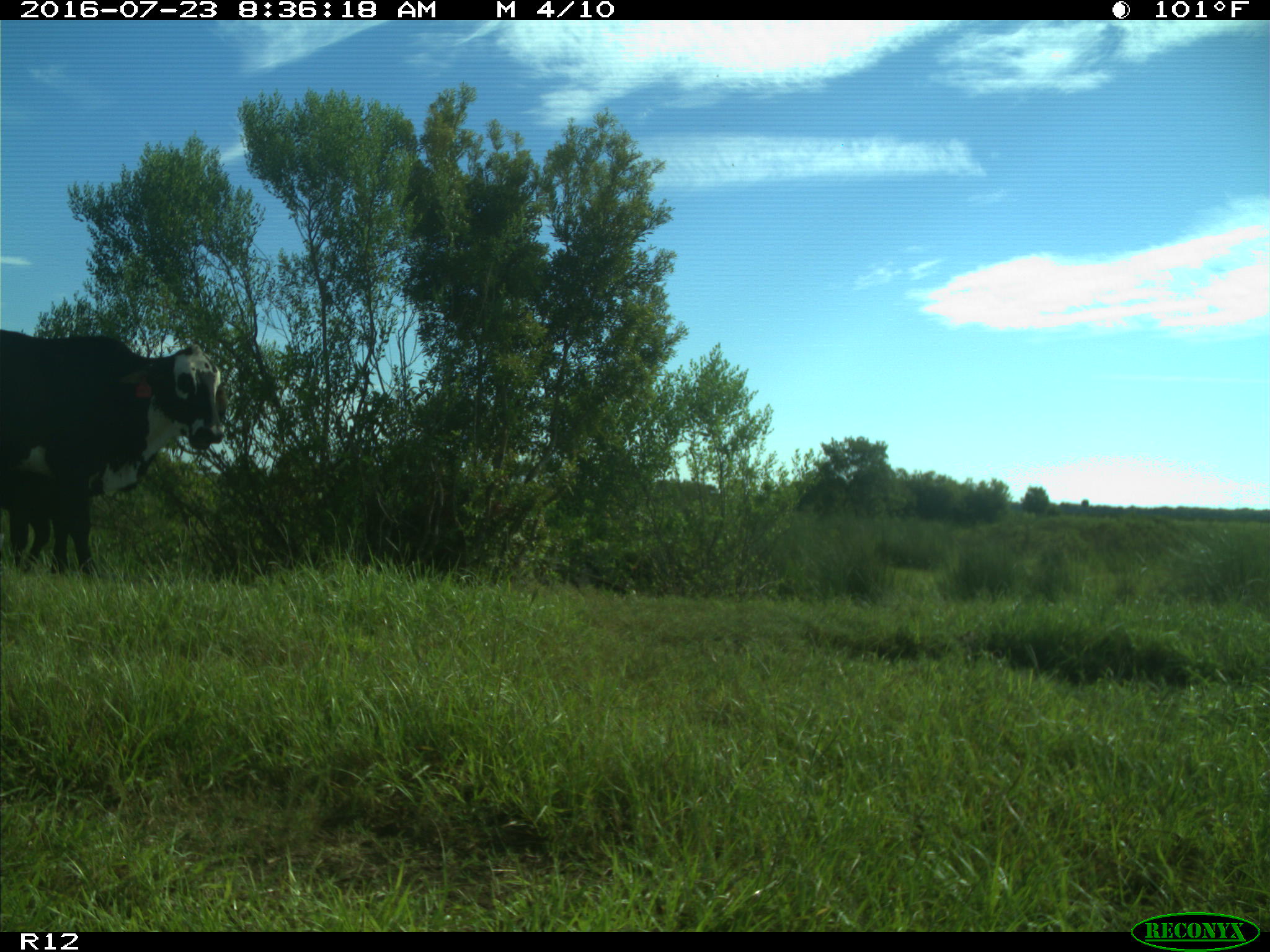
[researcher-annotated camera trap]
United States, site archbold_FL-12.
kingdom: Animalia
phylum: Chordata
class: Mammalia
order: Artiodactyla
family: Bovidae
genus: Bos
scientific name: Bos taurus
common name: domestic cow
Bos taurus (domestic cow).